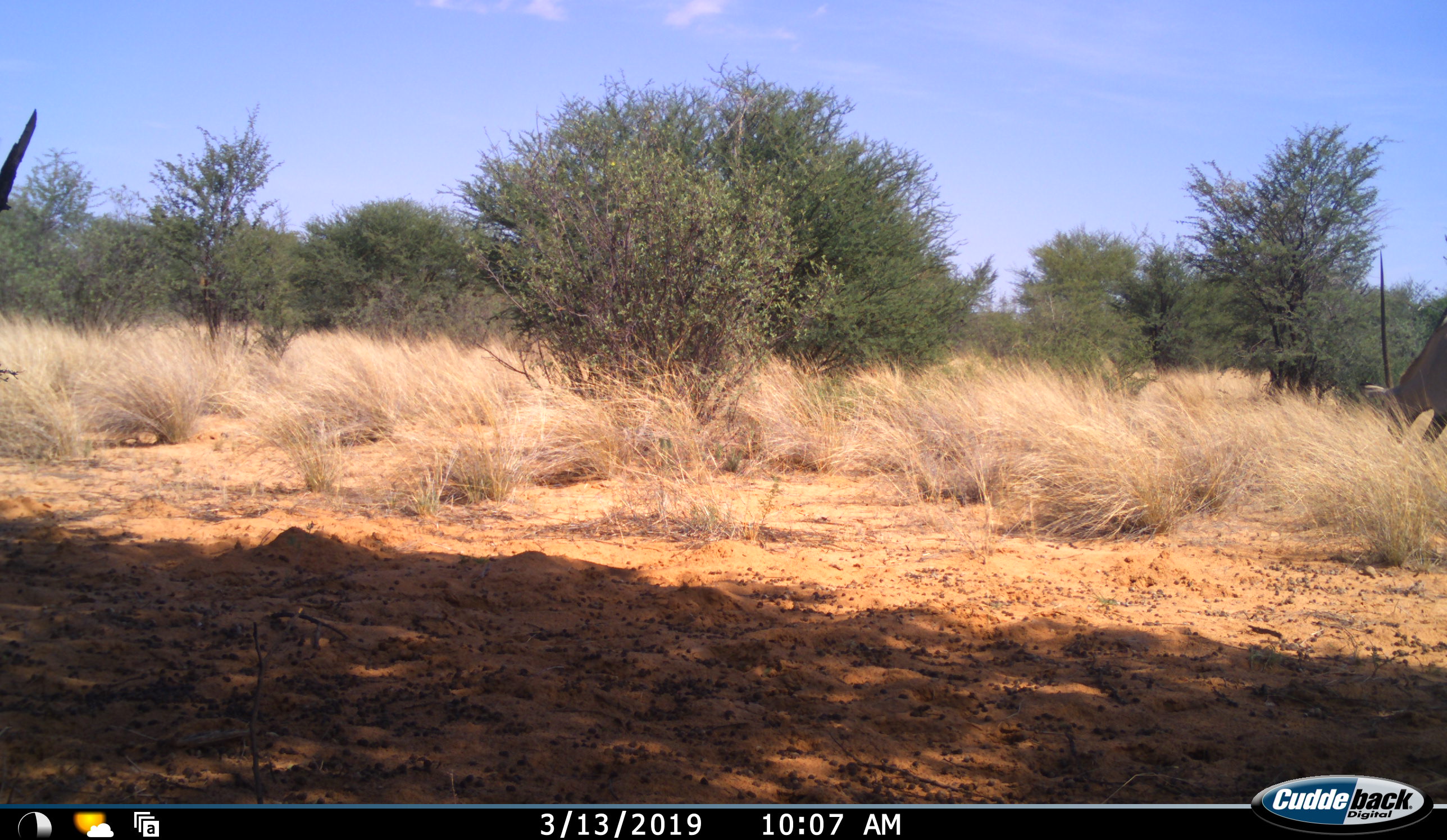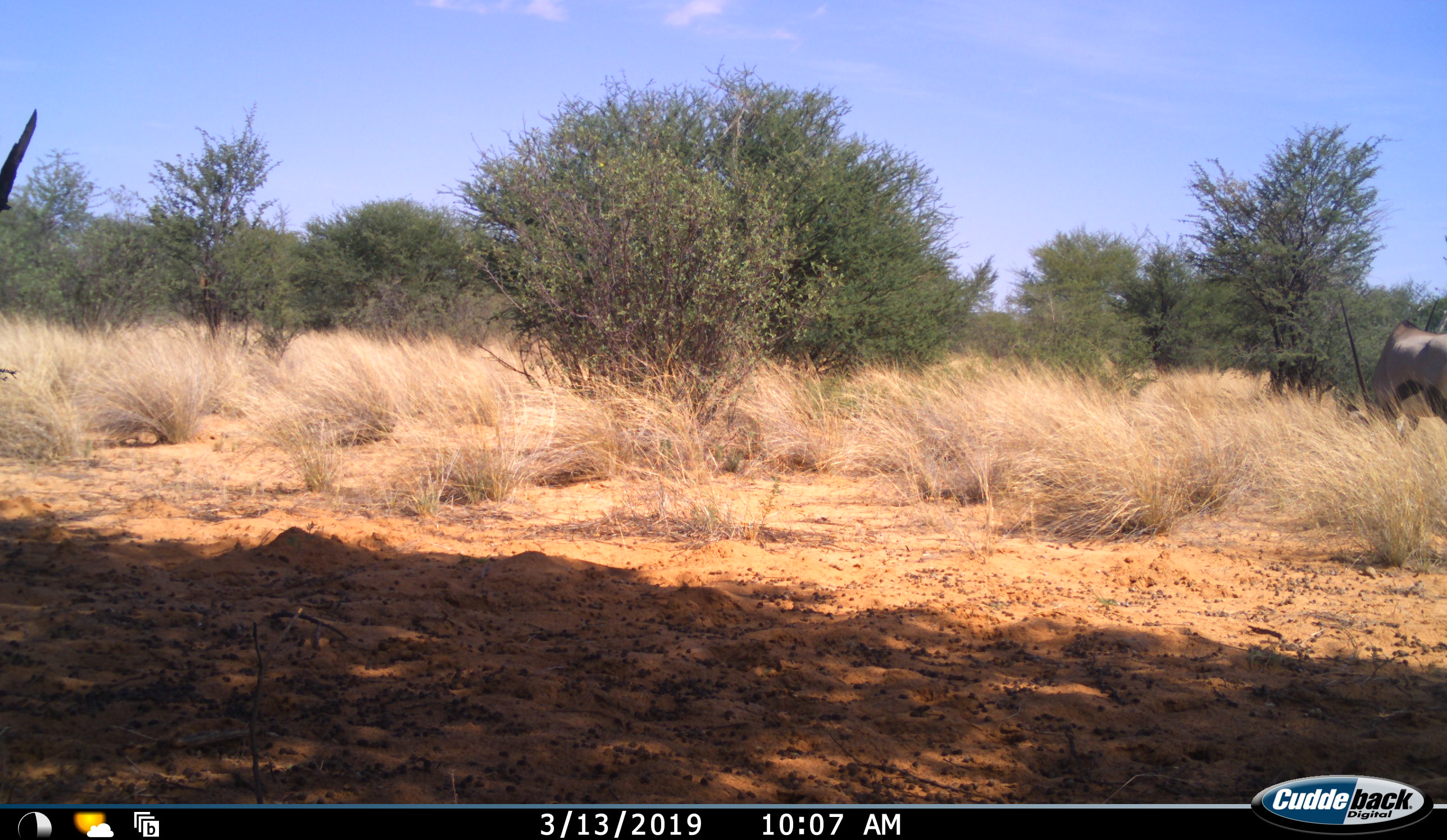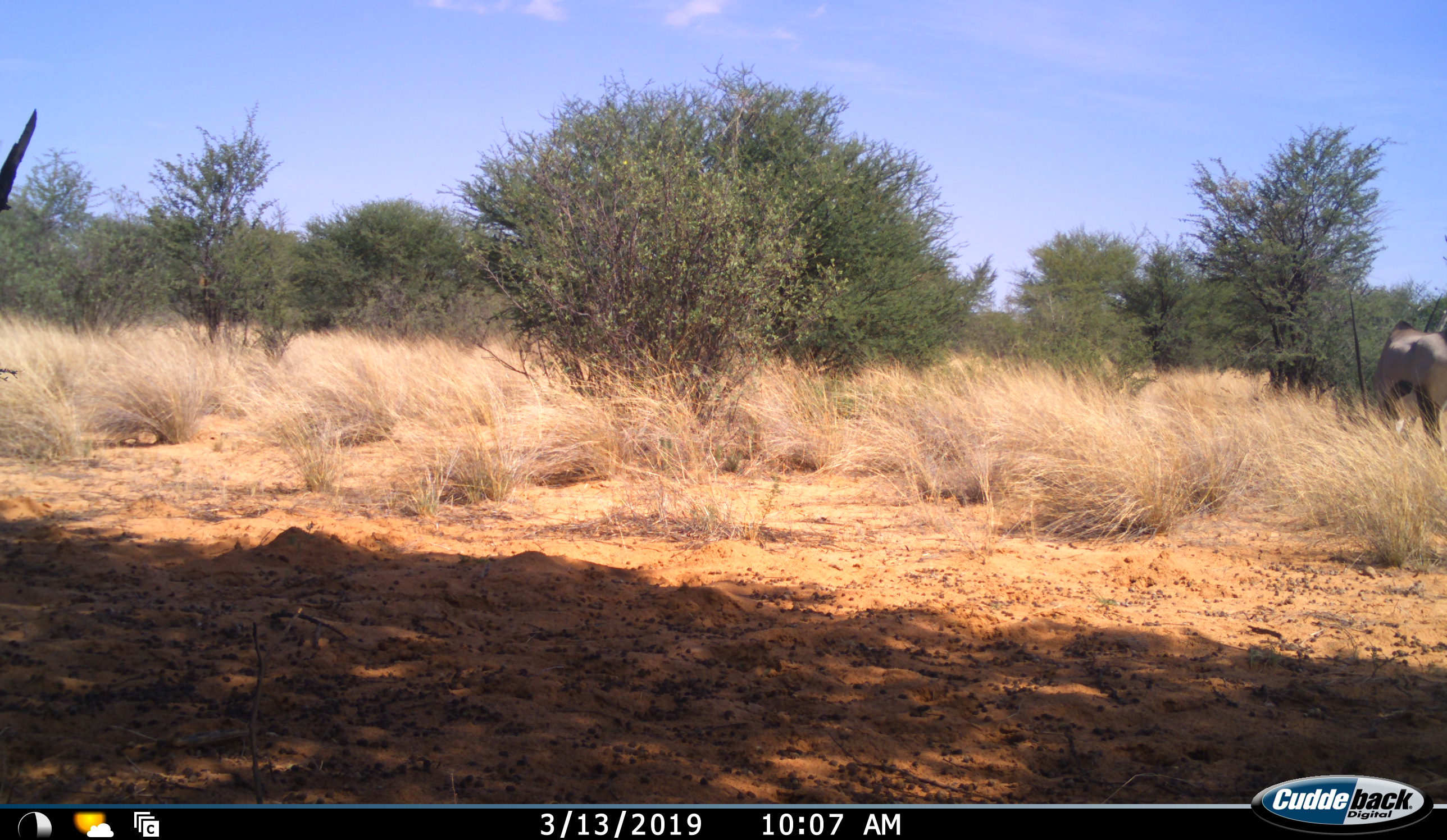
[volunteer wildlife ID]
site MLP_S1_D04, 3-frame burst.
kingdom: Animalia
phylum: Chordata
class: Mammalia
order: Artiodactyla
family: Bovidae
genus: Oryx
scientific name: Oryx gazella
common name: gemsbok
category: oryx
Oryx (gemsbok) (Oryx gazella), count 1. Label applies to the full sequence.